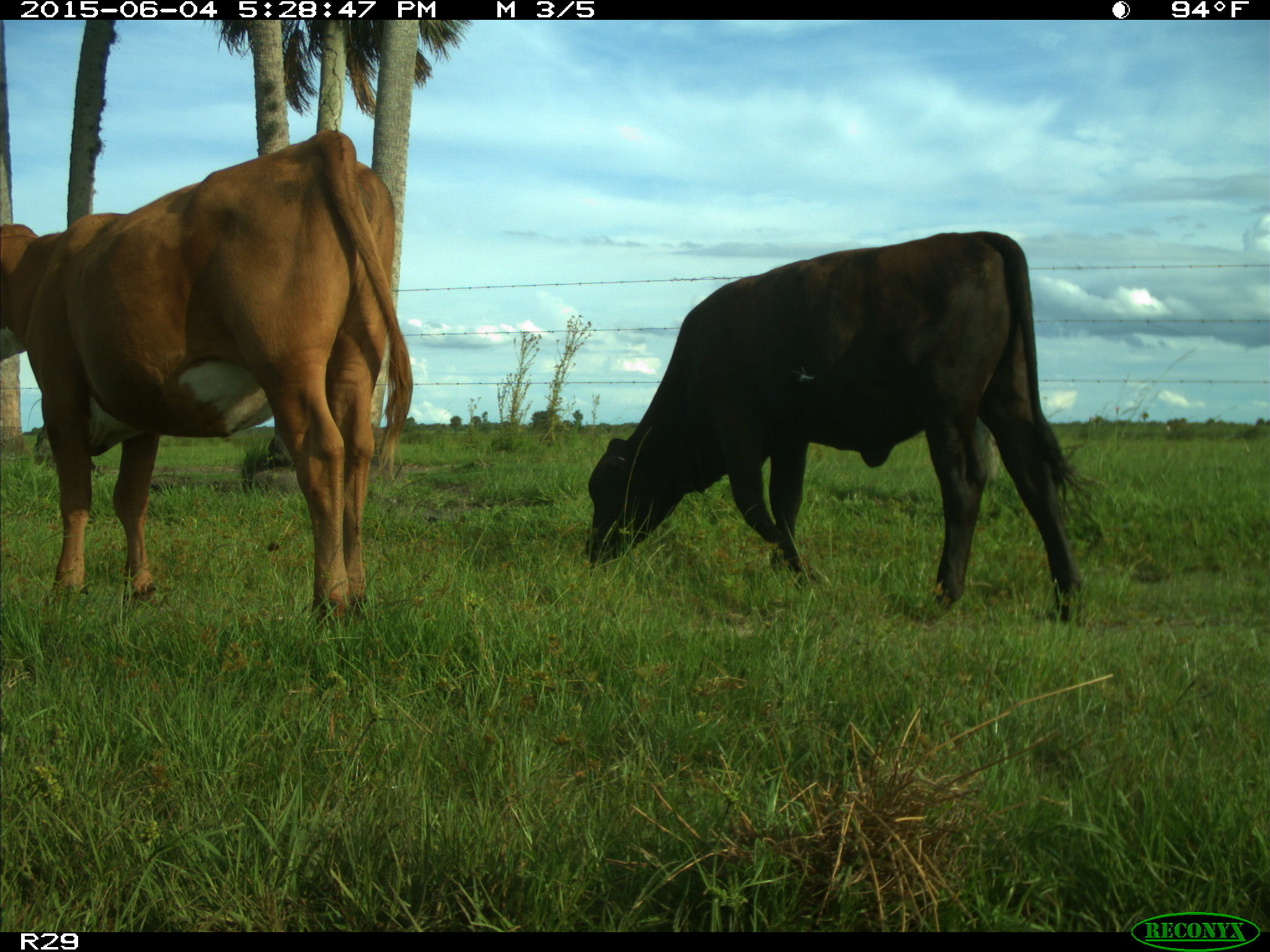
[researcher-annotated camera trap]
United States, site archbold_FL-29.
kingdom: Animalia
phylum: Chordata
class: Mammalia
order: Artiodactyla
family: Bovidae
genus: Bos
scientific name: Bos taurus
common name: domestic cow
Bos taurus (domestic cow).